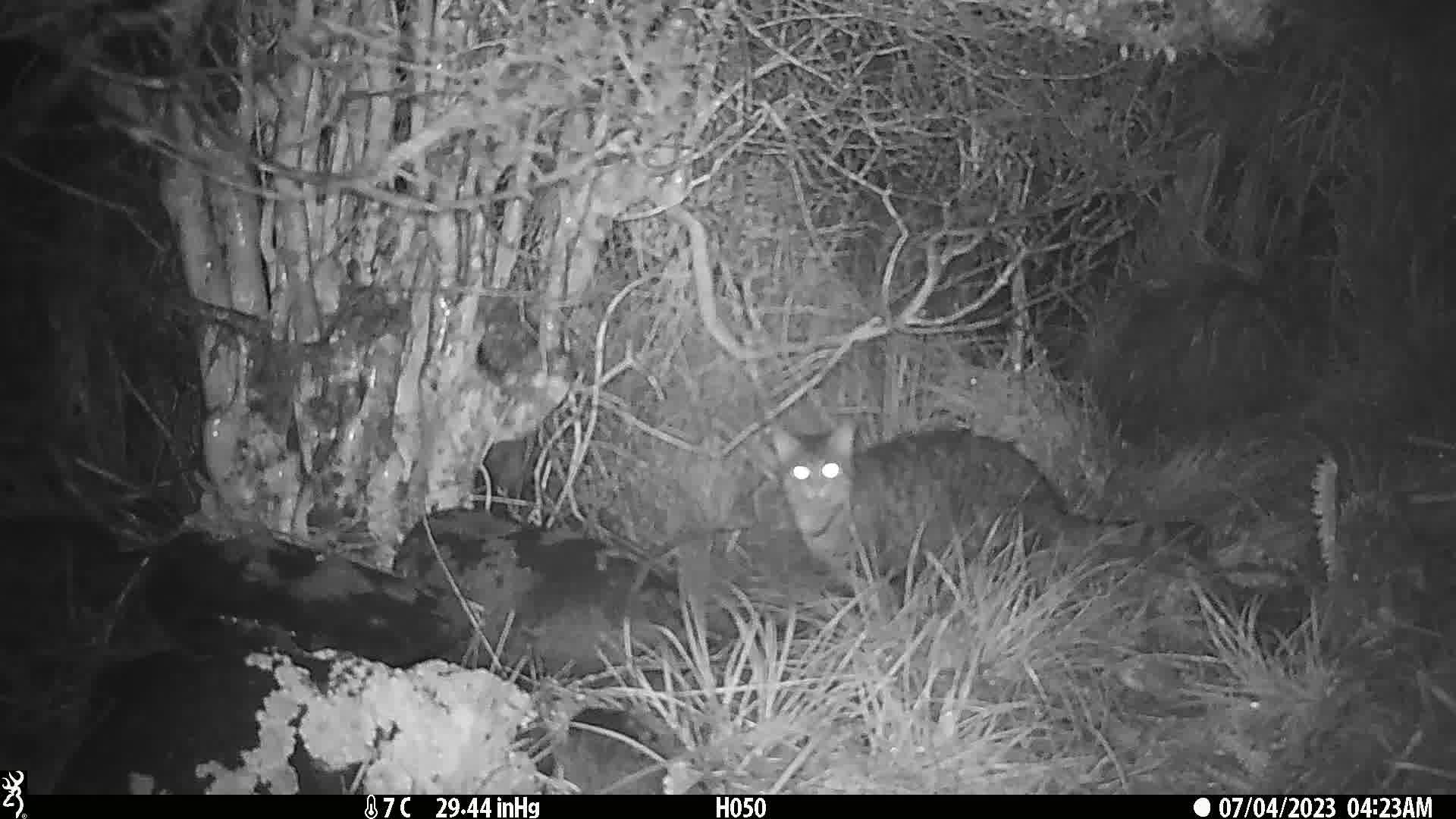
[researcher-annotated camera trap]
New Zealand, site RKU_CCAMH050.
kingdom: Animalia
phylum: Chordata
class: Mammalia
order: Carnivora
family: Felidae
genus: Felis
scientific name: Felis catus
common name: domestic cat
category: cat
Cat (domestic cat) (Felis catus).